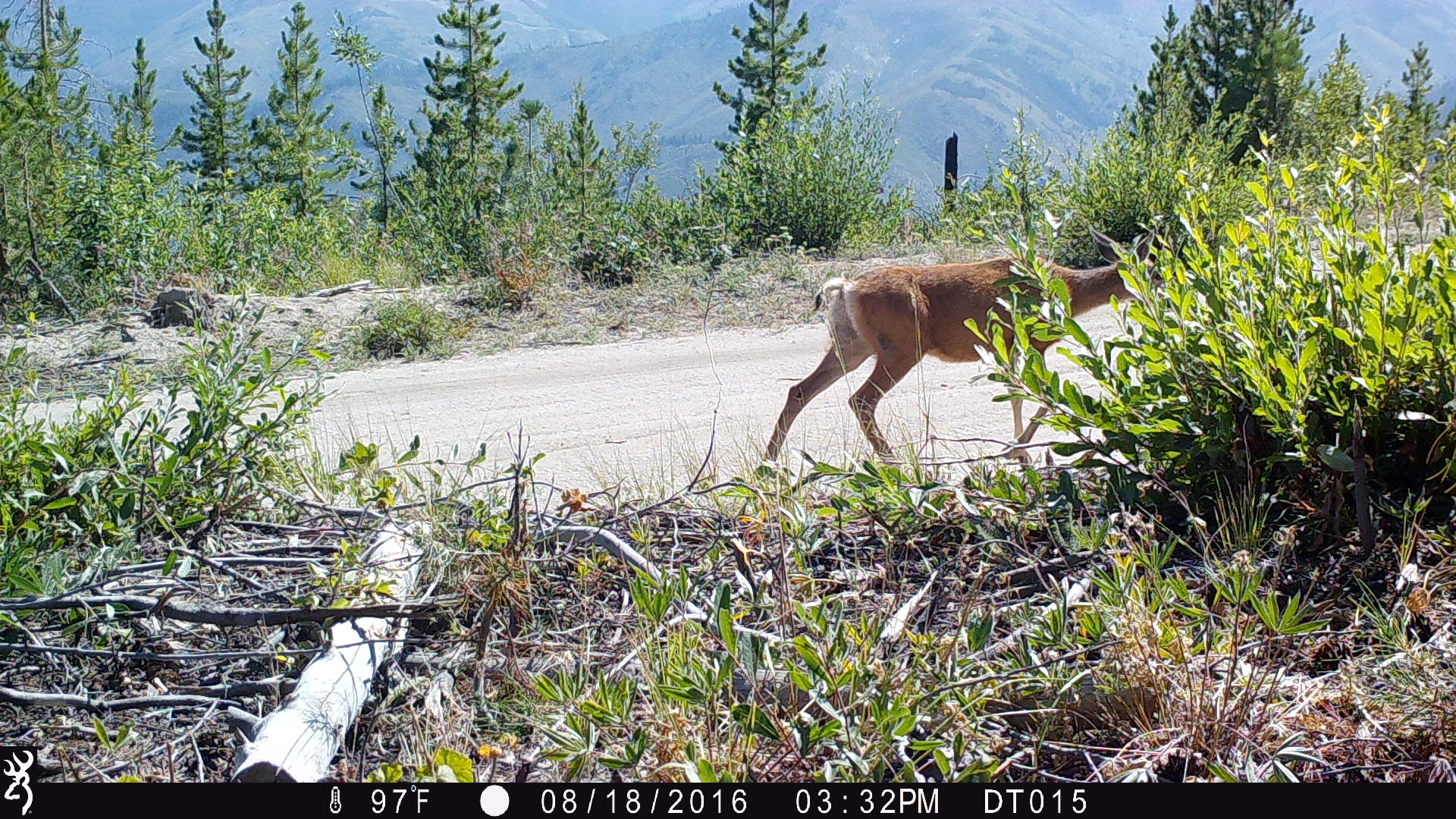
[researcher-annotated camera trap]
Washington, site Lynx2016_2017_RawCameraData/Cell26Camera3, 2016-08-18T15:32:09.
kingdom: Animalia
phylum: Chordata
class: Mammalia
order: Artiodactyla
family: Cervidae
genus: Odocoileus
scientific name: Odocoileus hemionus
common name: mule deer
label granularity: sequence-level